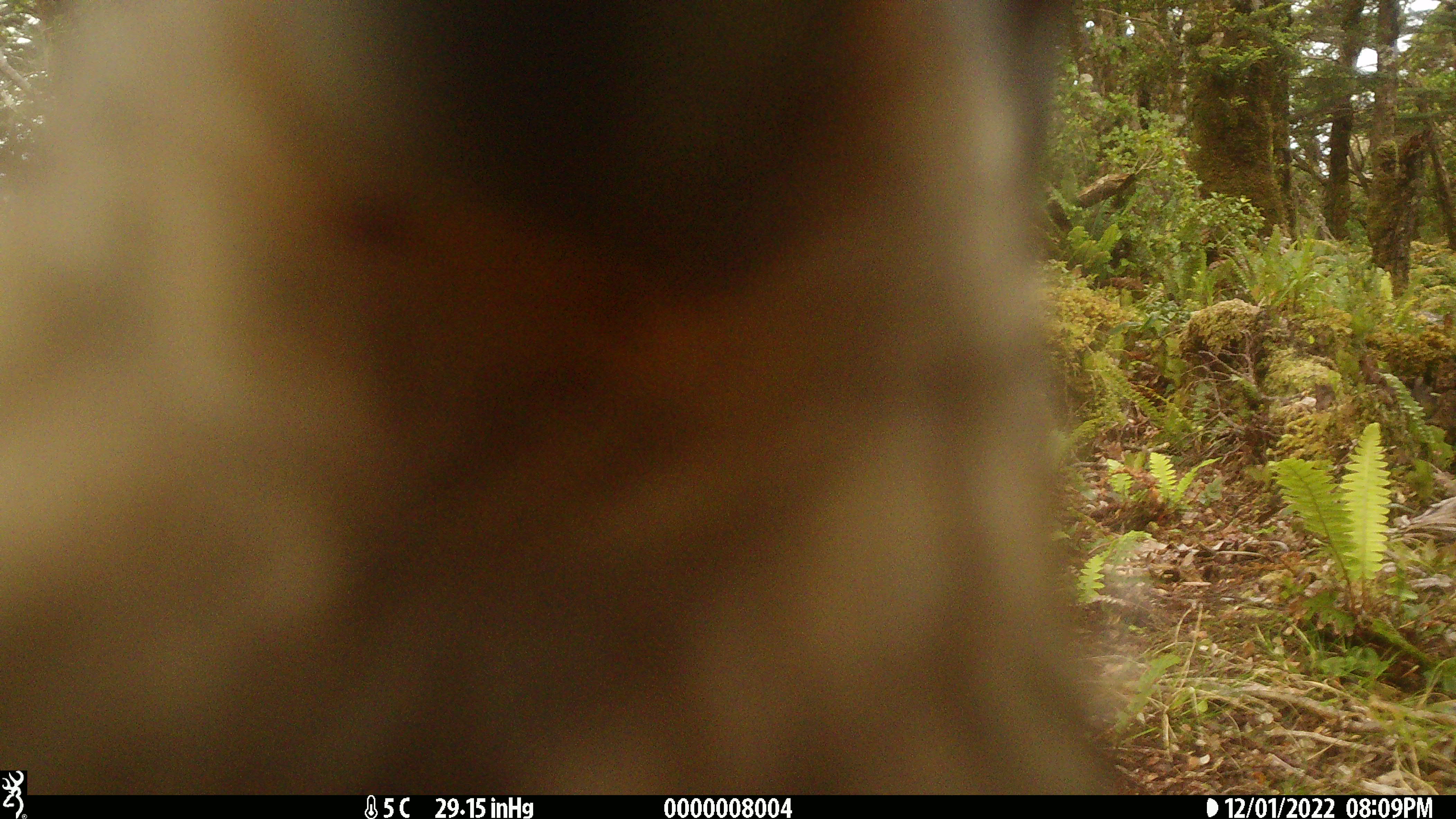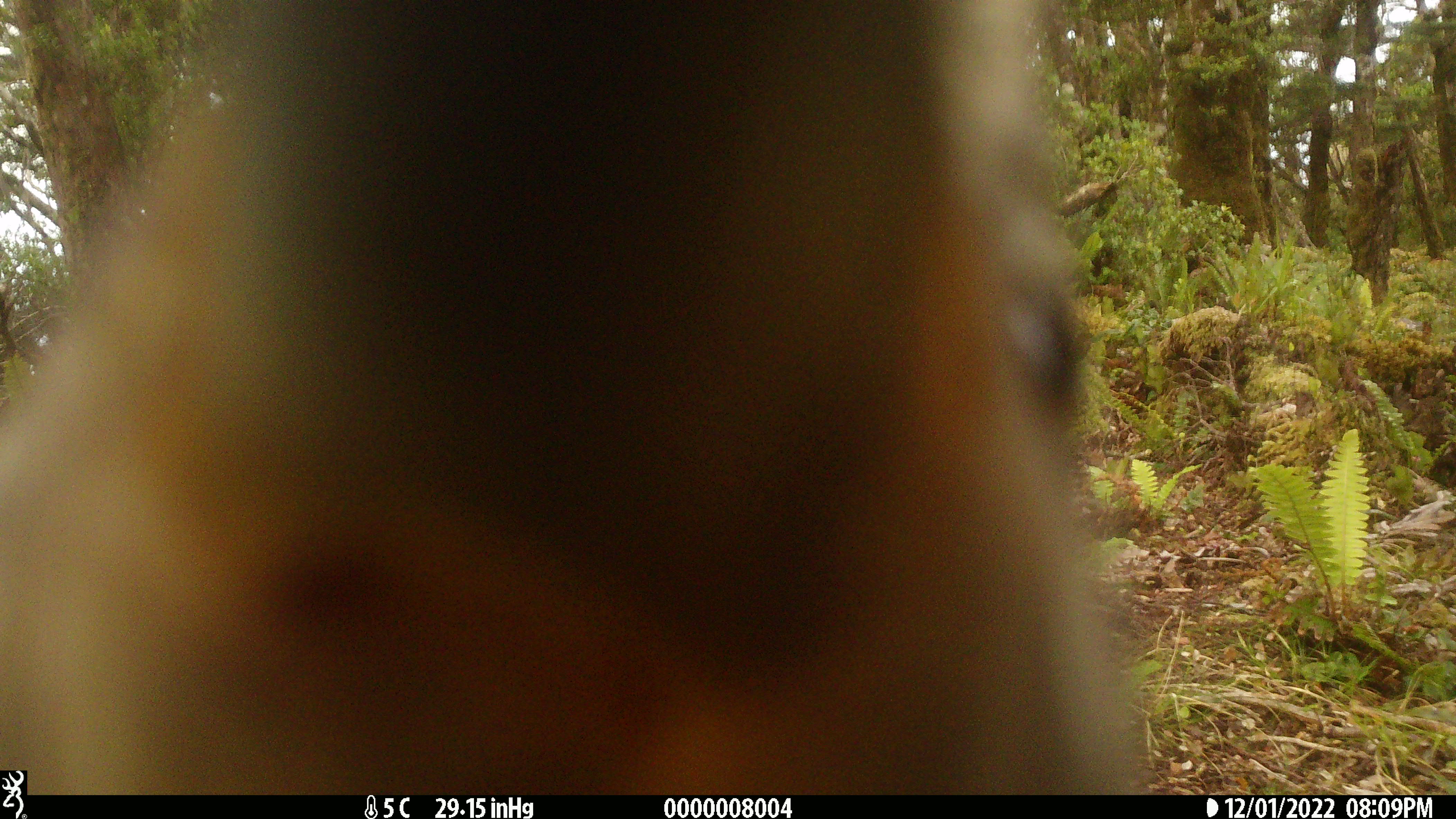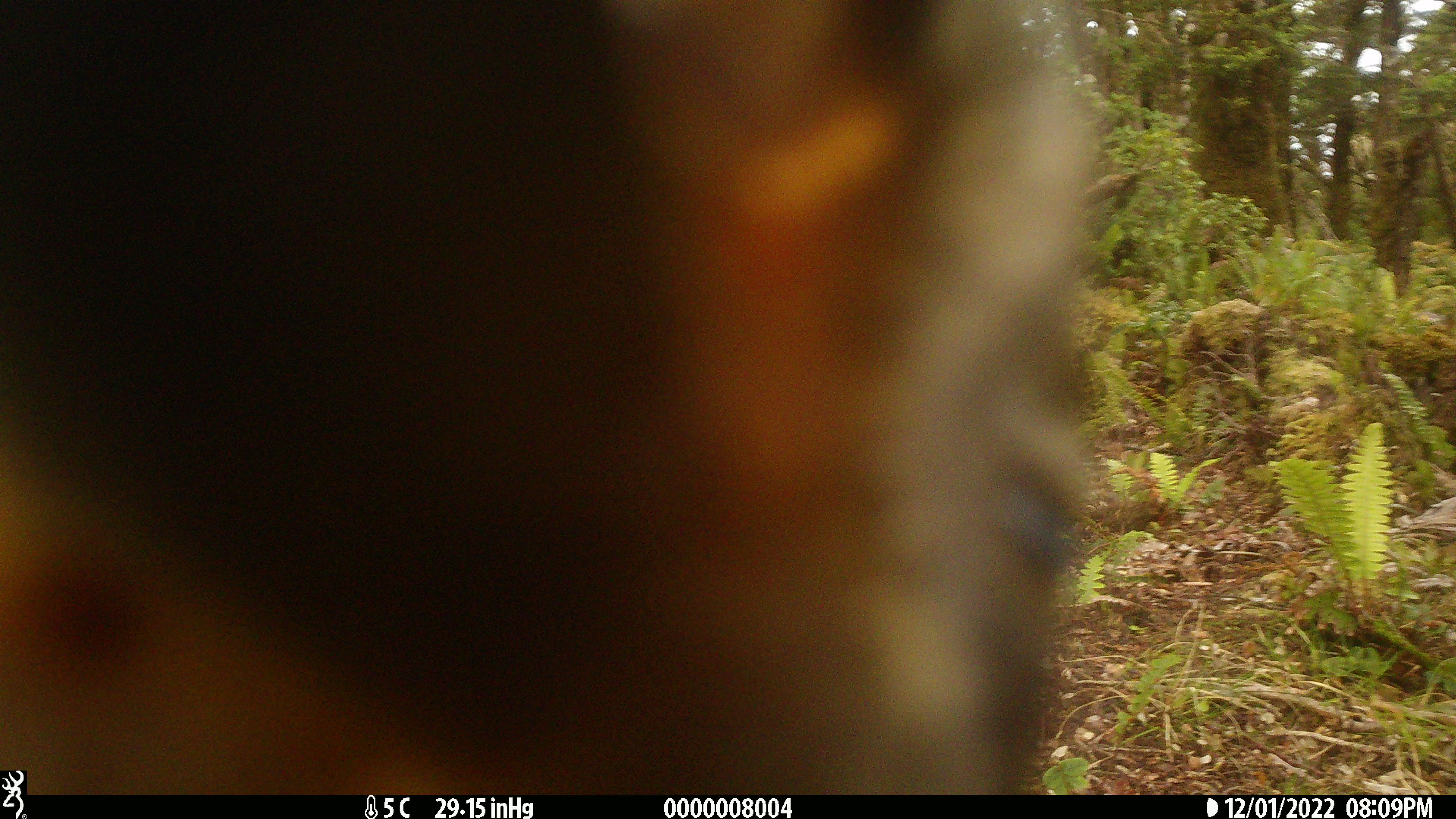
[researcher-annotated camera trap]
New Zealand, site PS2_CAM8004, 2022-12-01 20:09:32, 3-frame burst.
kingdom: Animalia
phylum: Chordata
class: Aves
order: Psittaciformes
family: Strigopidae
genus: Nestor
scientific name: Nestor notabilis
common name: kea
Kea (Nestor notabilis).